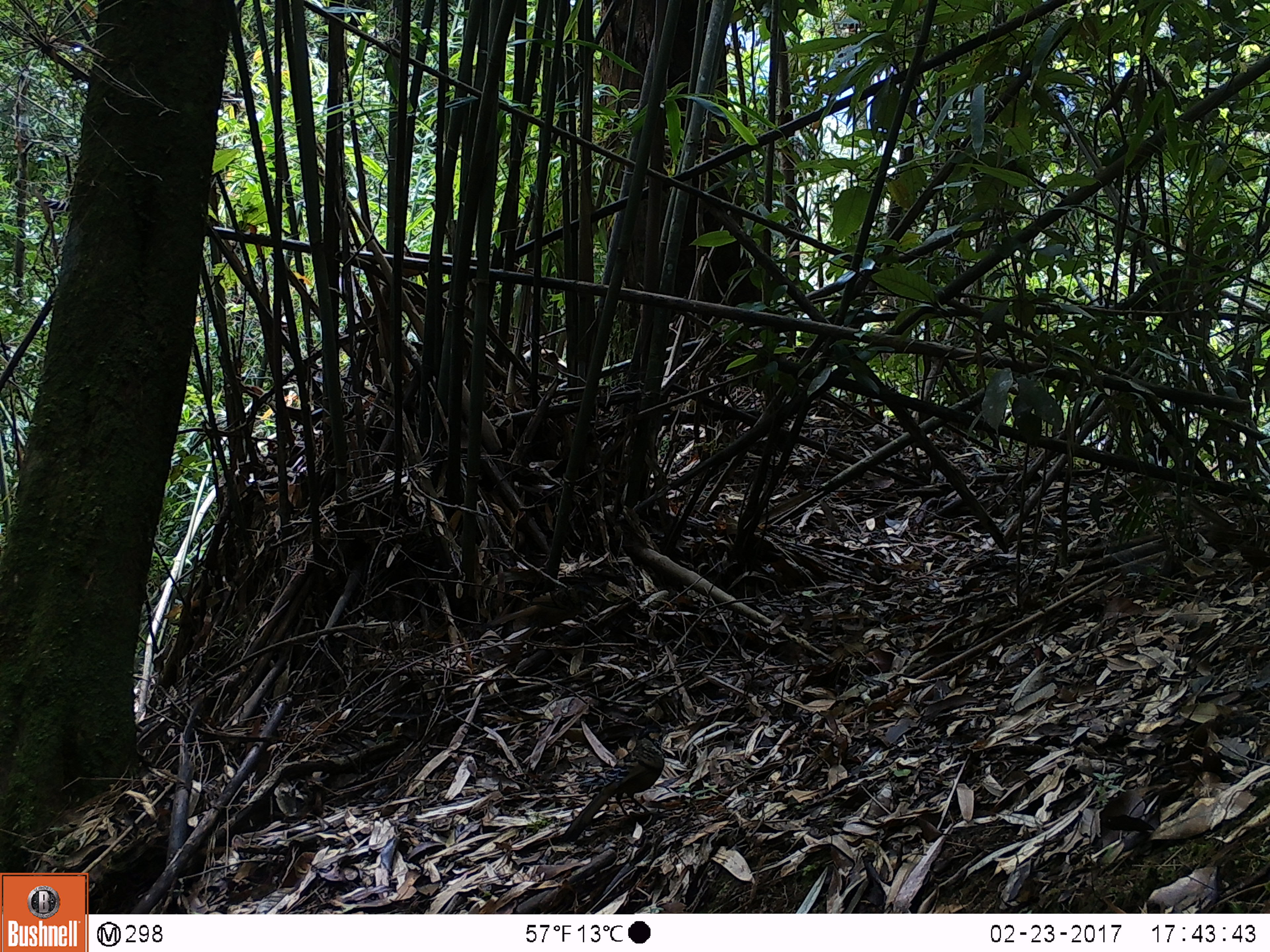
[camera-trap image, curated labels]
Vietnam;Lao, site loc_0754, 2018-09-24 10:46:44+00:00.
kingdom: Animalia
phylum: Chordata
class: Aves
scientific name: Aves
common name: bird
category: unidentified bird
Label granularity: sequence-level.